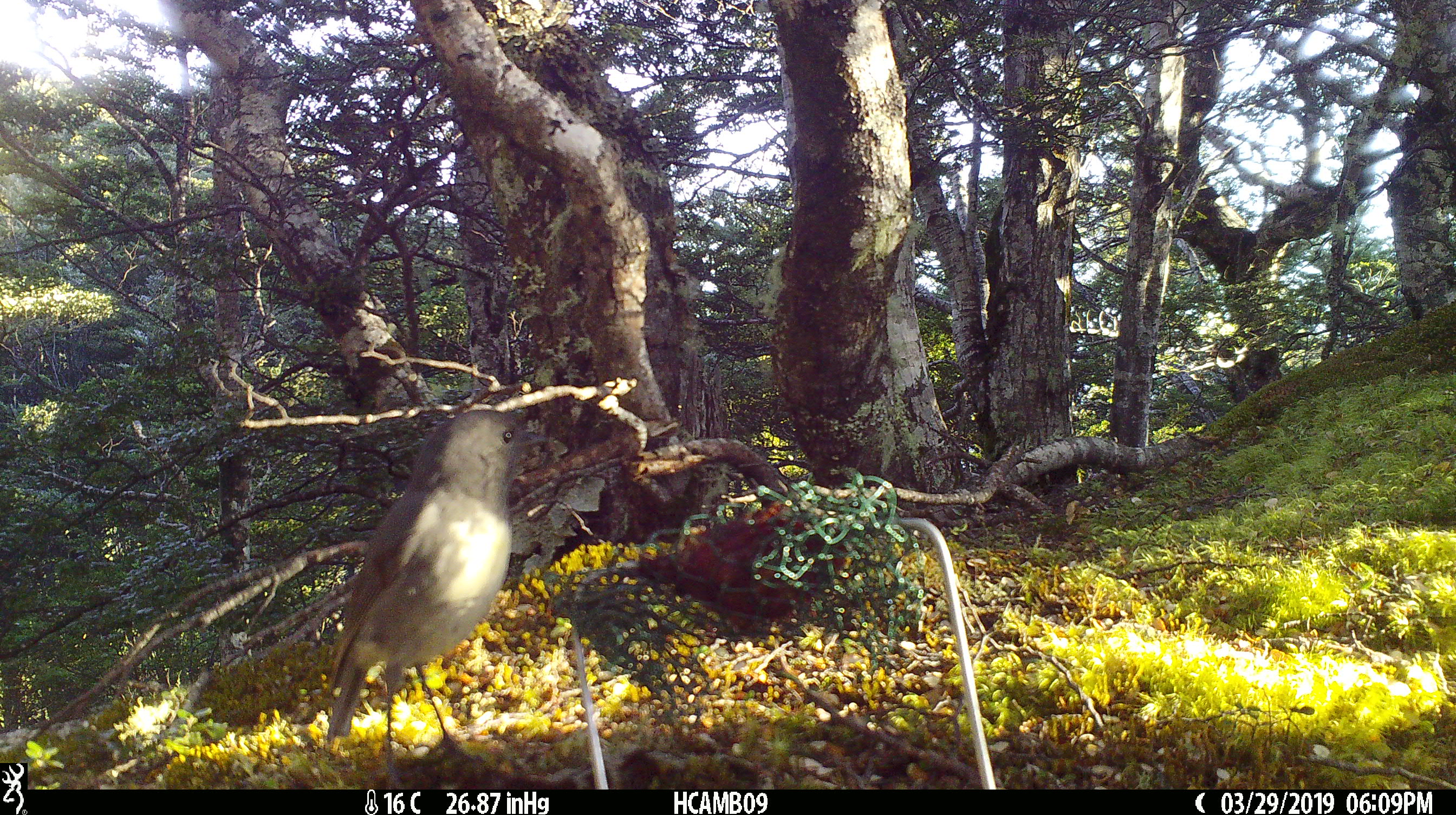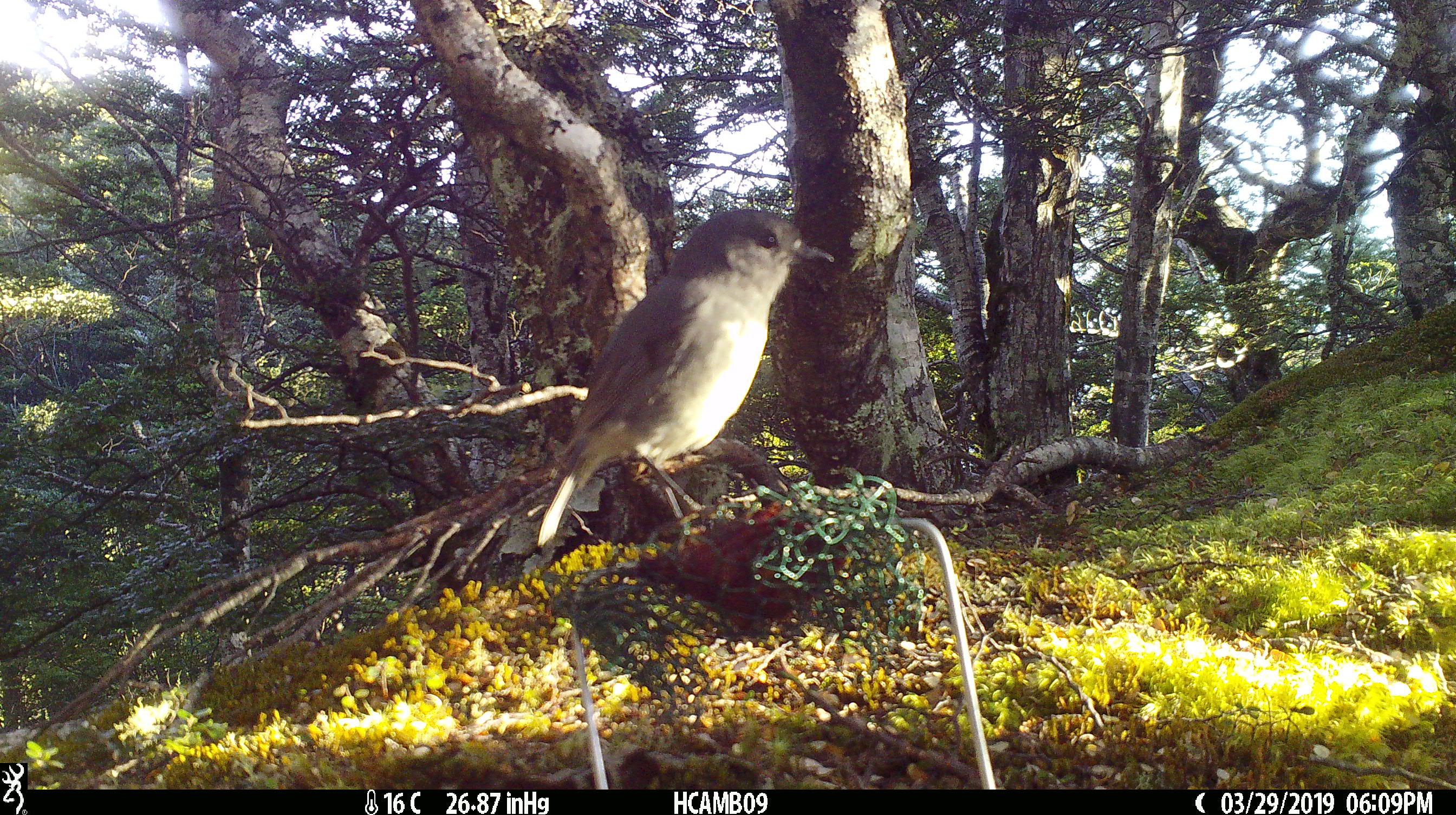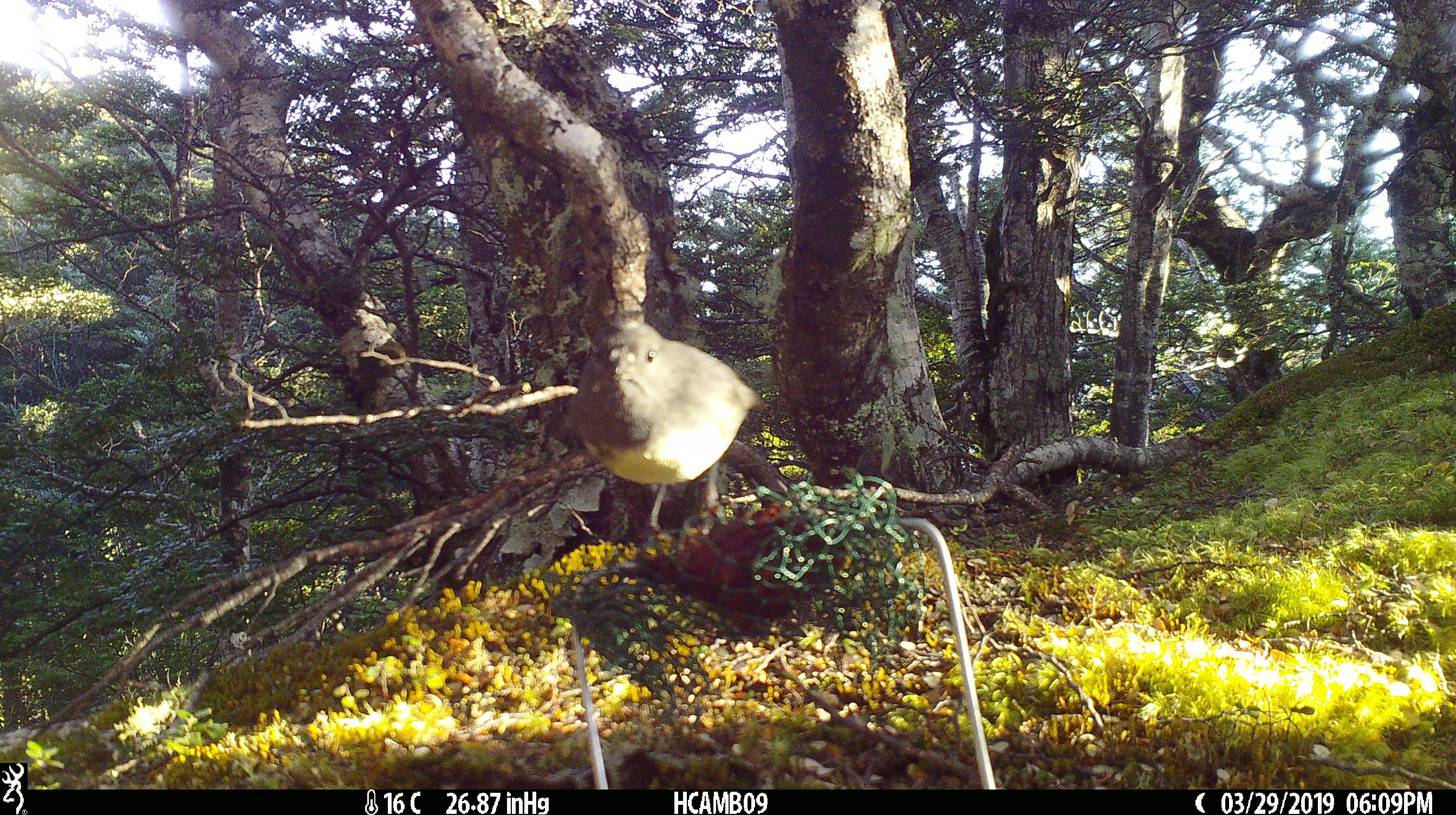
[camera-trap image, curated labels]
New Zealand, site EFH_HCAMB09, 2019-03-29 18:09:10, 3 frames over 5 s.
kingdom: Animalia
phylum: Chordata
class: Aves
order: Passeriformes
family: Petroicidae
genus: Petroica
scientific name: Petroica australis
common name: new zealand robin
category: robin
Robin (new zealand robin) (Petroica australis).